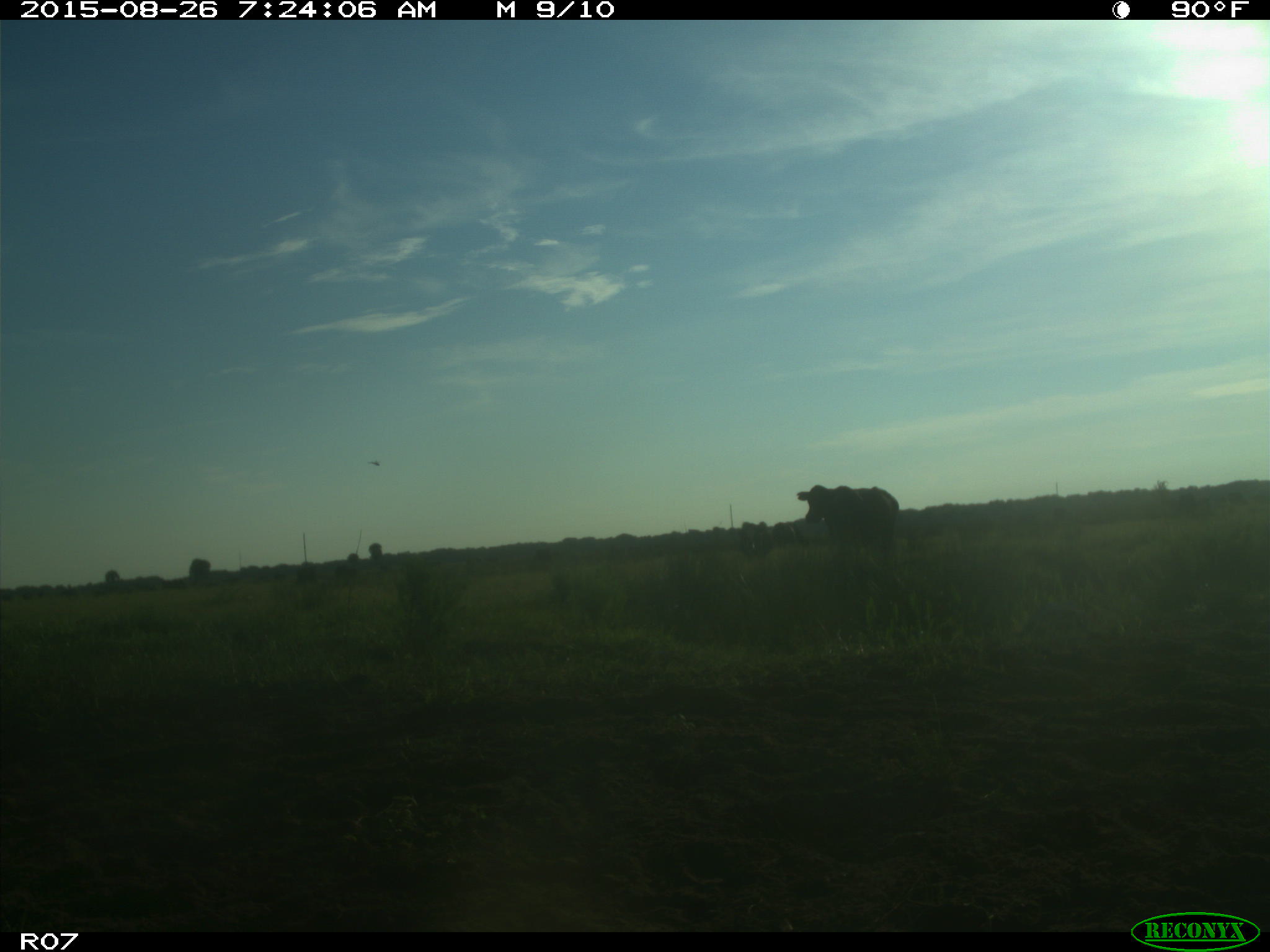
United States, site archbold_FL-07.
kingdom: Animalia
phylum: Chordata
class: Mammalia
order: Artiodactyla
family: Bovidae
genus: Bos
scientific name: Bos taurus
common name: domestic cow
Bos taurus (domestic cow).